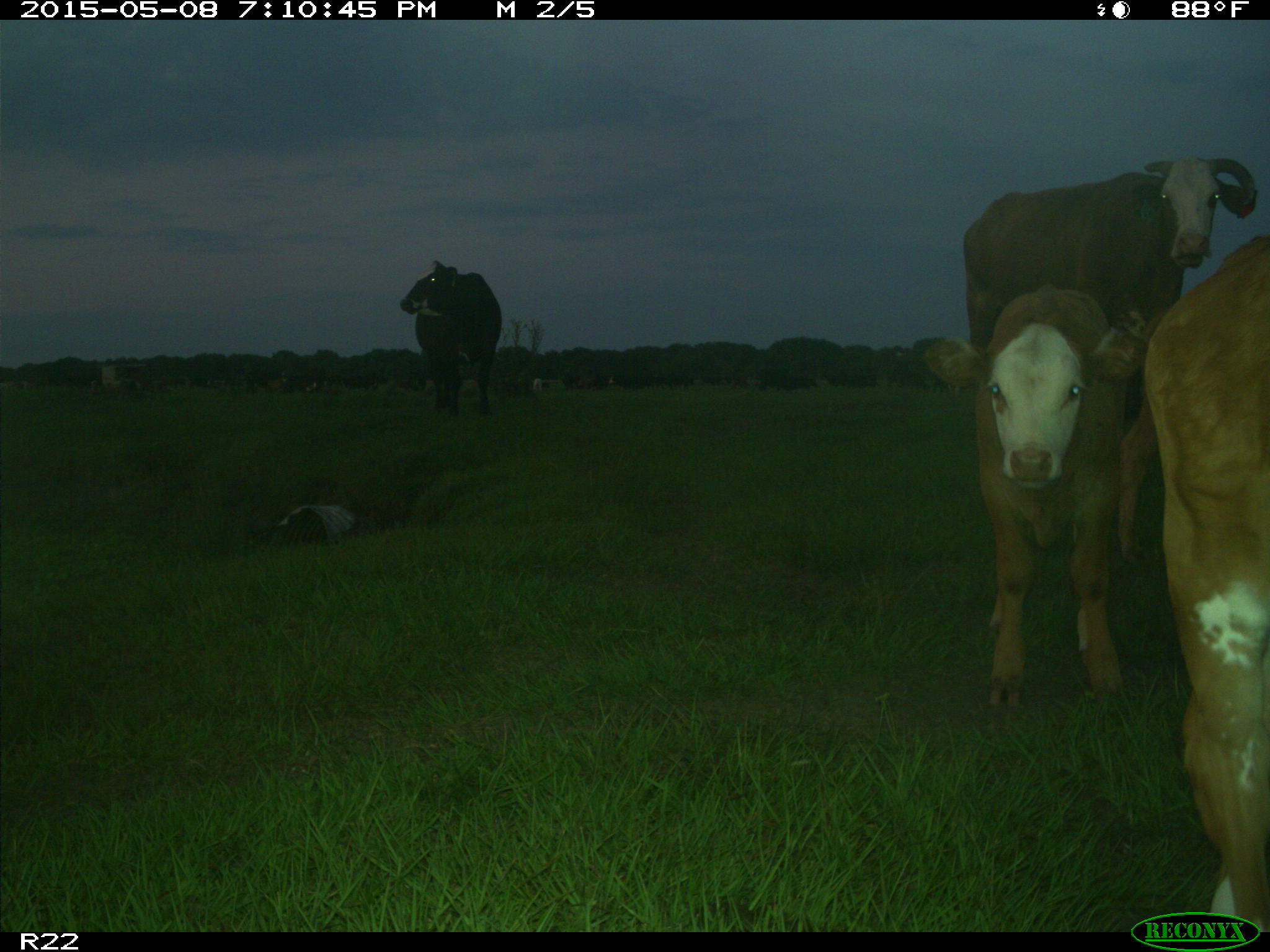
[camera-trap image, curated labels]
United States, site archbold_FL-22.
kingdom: Animalia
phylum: Chordata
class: Mammalia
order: Artiodactyla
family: Bovidae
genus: Bos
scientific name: Bos taurus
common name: domestic cow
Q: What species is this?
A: Bos taurus (domestic cow).